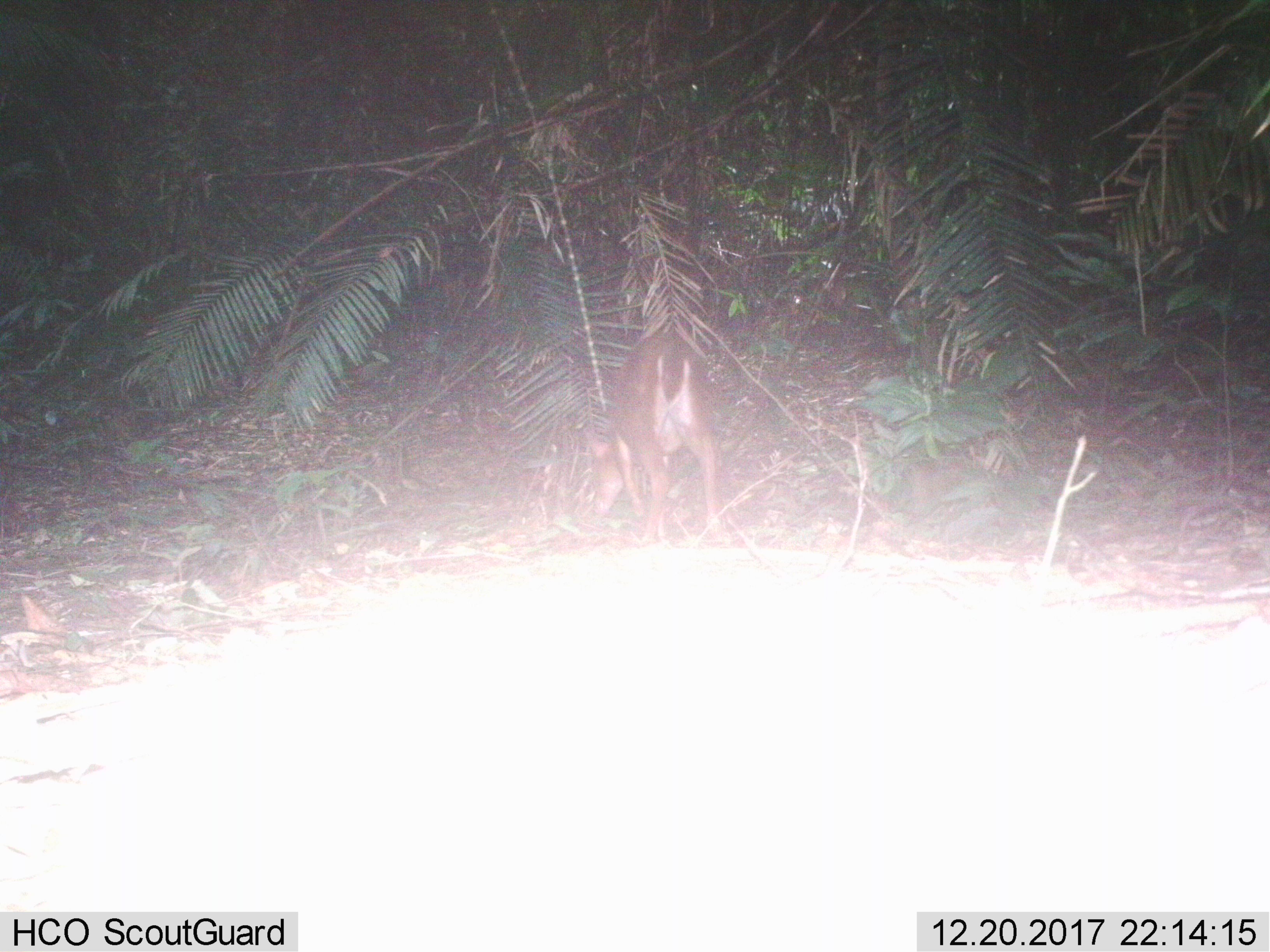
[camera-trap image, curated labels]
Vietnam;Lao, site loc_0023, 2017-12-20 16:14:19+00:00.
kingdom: Animalia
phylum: Chordata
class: Mammalia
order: Artiodactyla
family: Cervidae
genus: Muntiacus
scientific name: Muntiacus vuquangensis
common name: large-antlered muntjac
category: large antlered muntjac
Large antlered muntjac (large-antlered muntjac) (Muntiacus vuquangensis). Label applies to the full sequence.